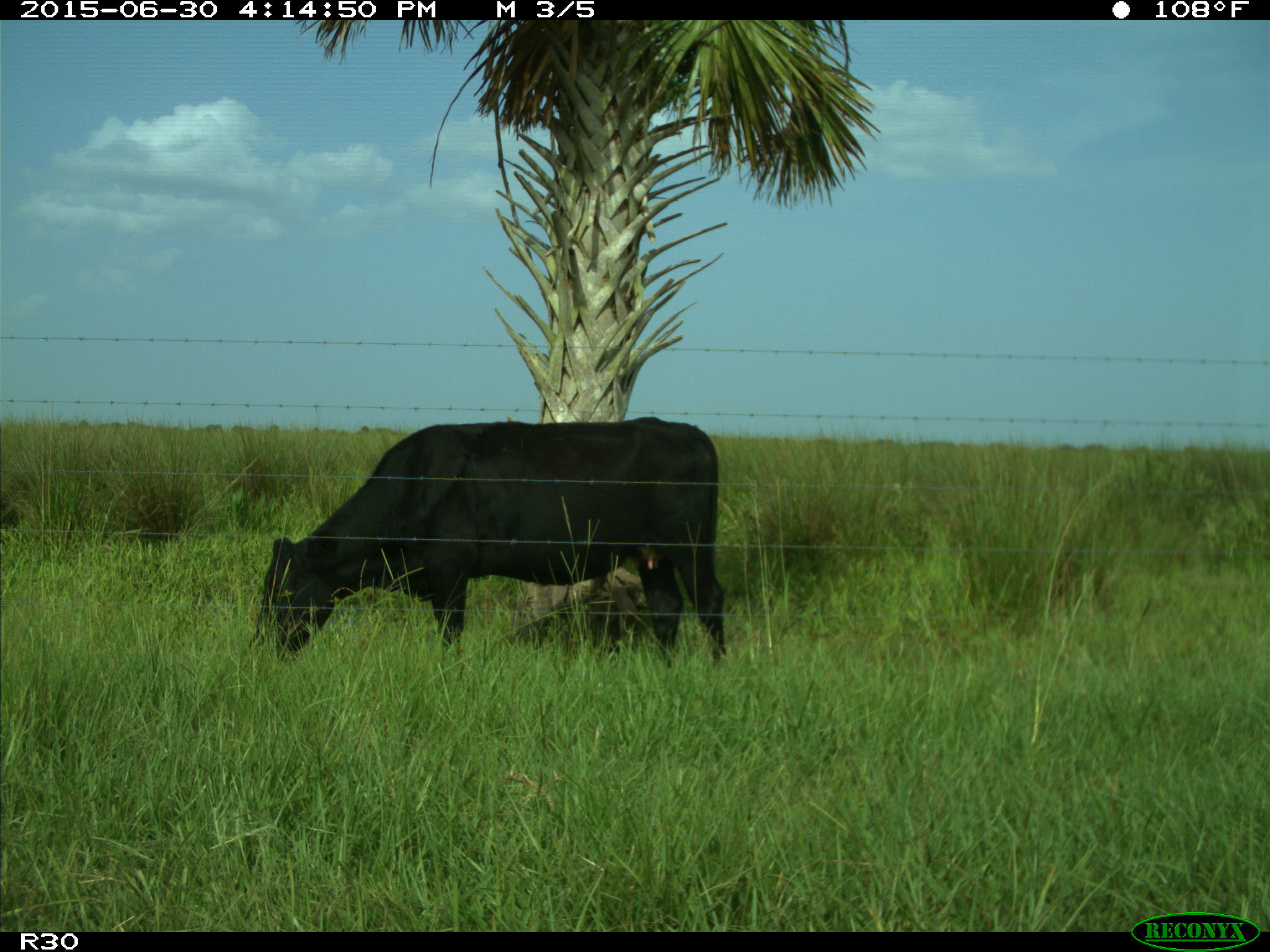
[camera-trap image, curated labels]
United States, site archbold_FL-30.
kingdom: Animalia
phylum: Chordata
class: Mammalia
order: Artiodactyla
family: Bovidae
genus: Bos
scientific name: Bos taurus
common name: domestic cow